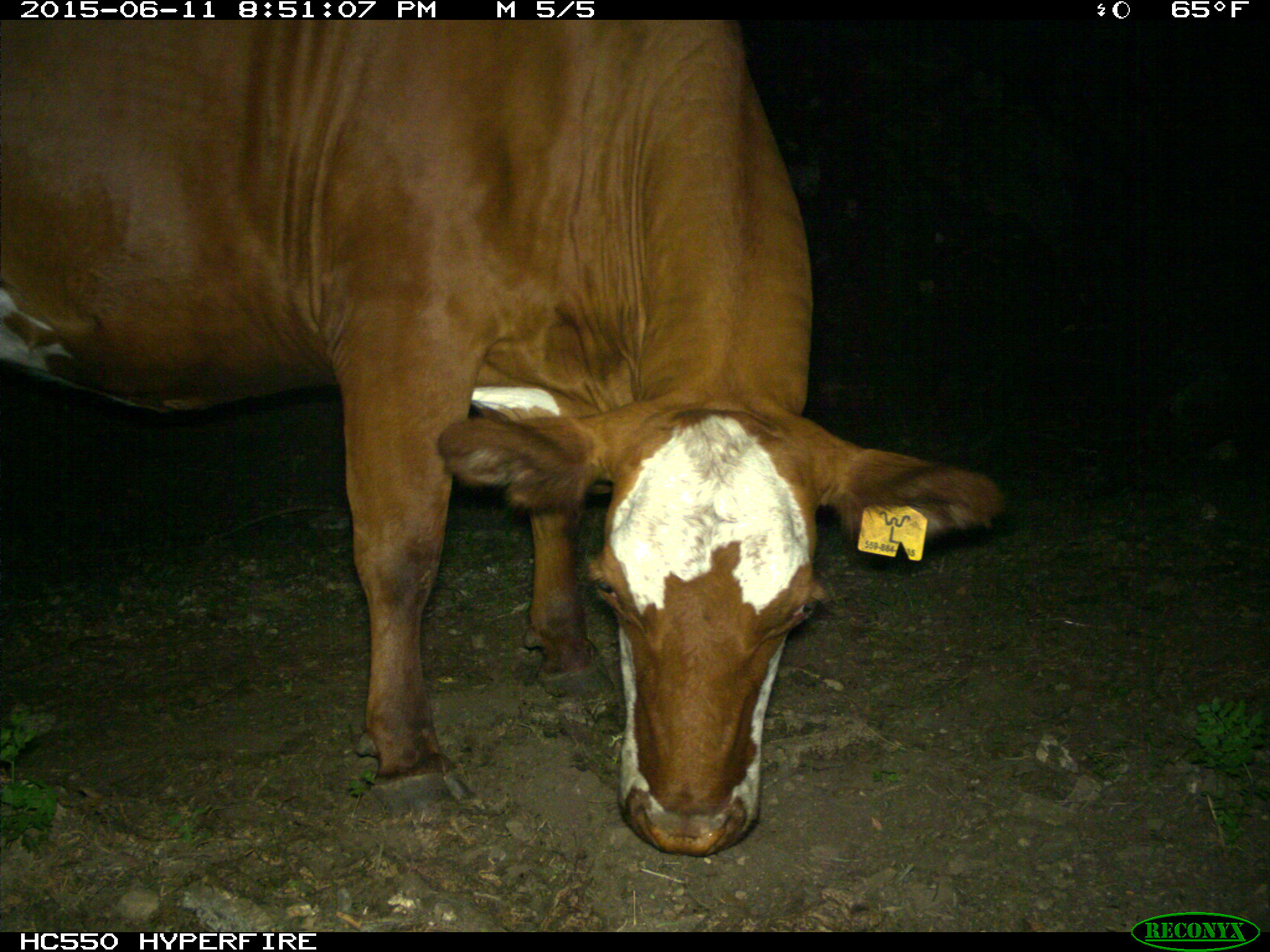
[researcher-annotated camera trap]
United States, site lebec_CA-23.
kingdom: Animalia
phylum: Chordata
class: Mammalia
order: Artiodactyla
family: Bovidae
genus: Bos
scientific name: Bos taurus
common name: domestic cow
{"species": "Bos taurus (domestic cow)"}